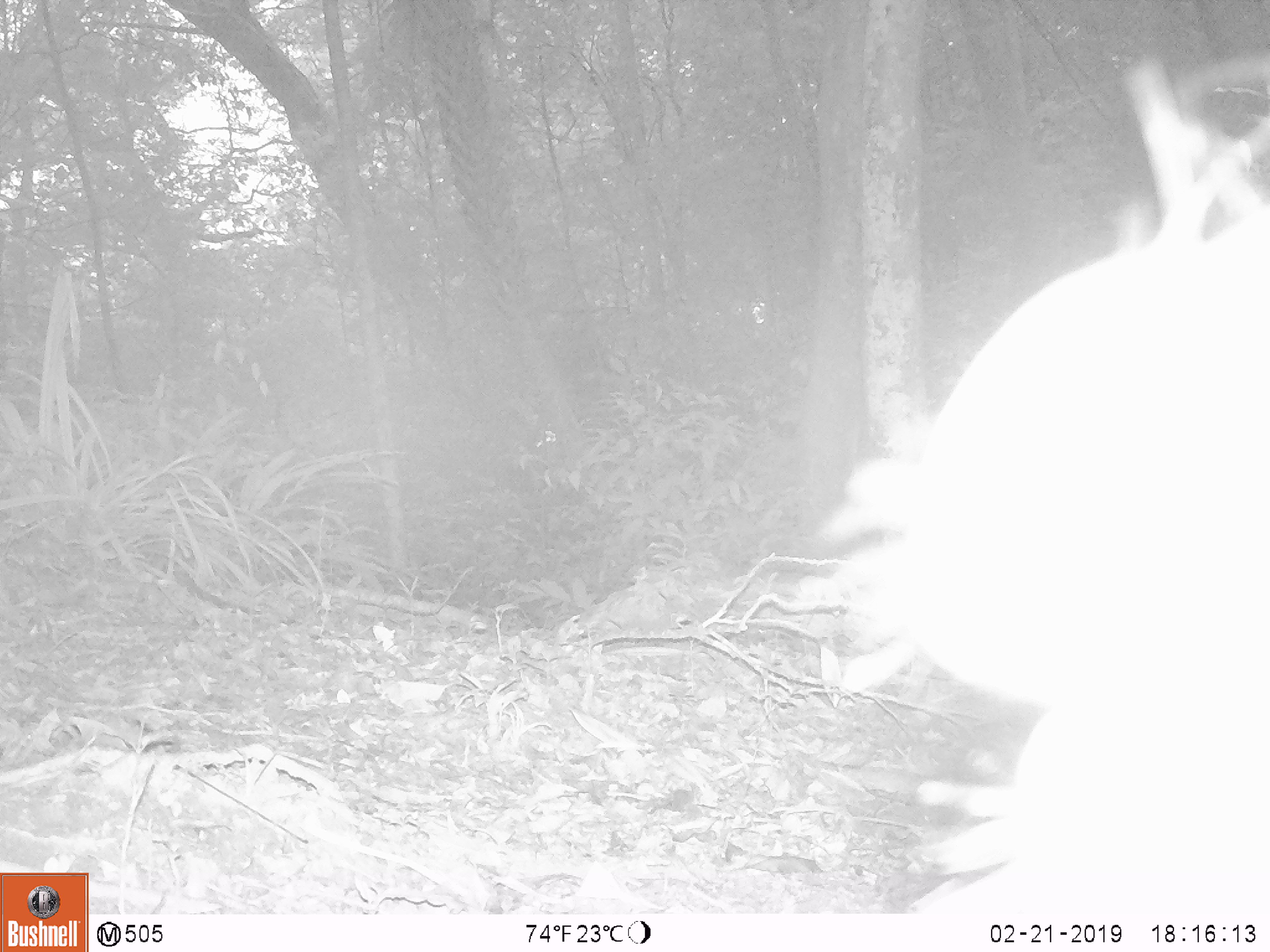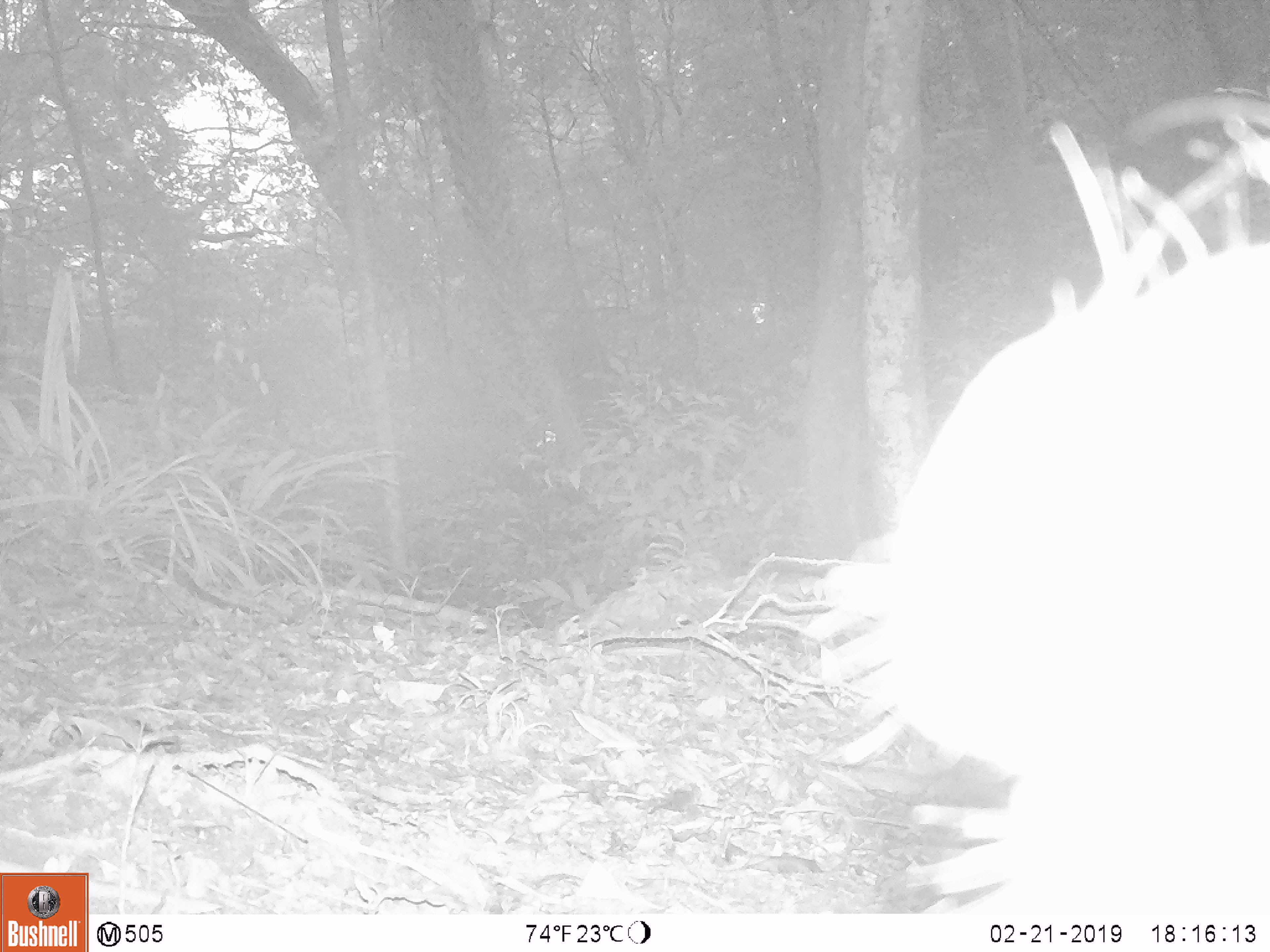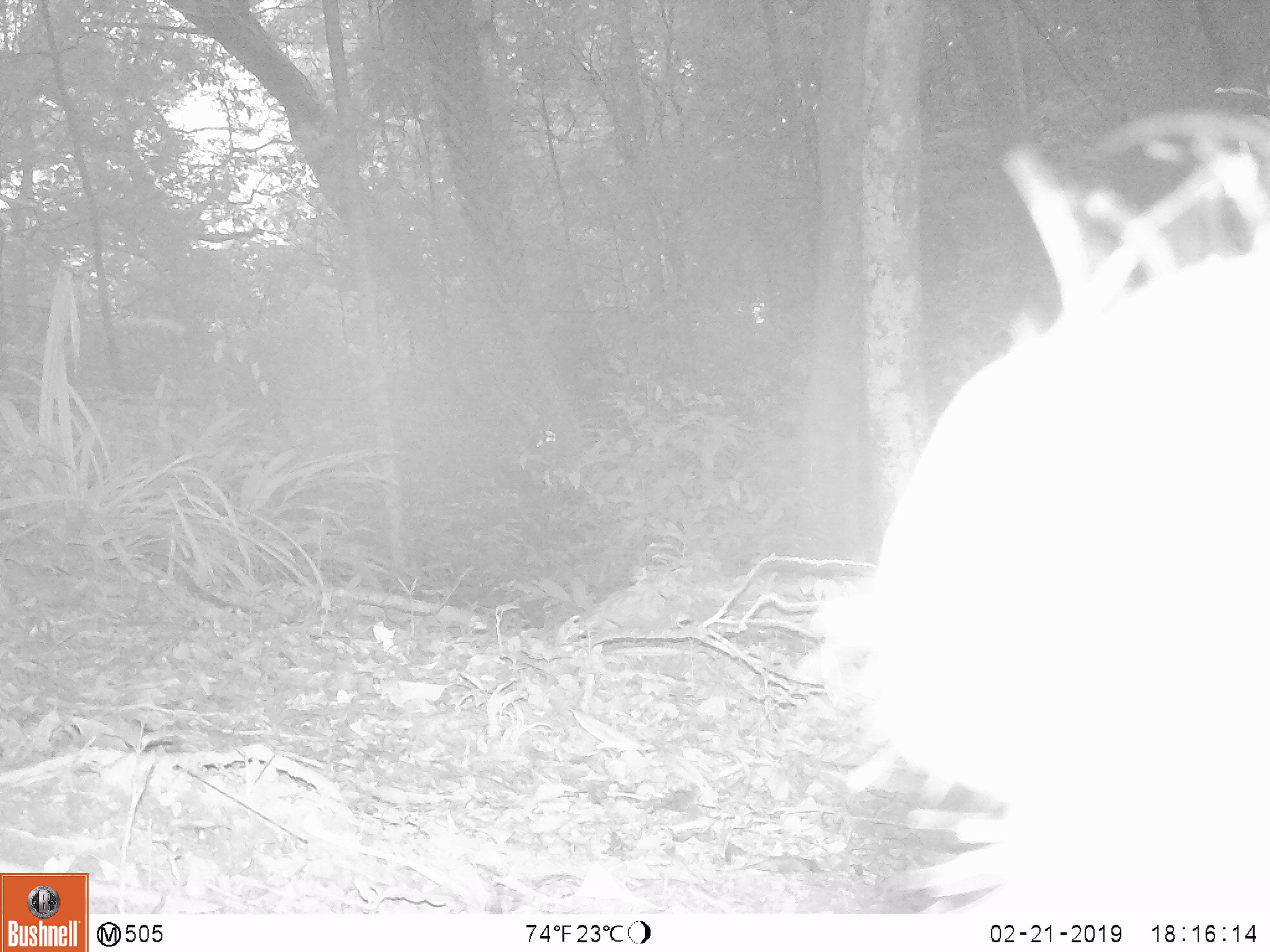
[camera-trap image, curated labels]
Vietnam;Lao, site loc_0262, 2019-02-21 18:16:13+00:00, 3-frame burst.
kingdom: Animalia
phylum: Chordata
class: Mammalia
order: Artiodactyla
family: Cervidae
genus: Rusa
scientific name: Rusa unicolor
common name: sambar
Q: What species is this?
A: Sambar (Rusa unicolor).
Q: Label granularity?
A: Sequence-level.